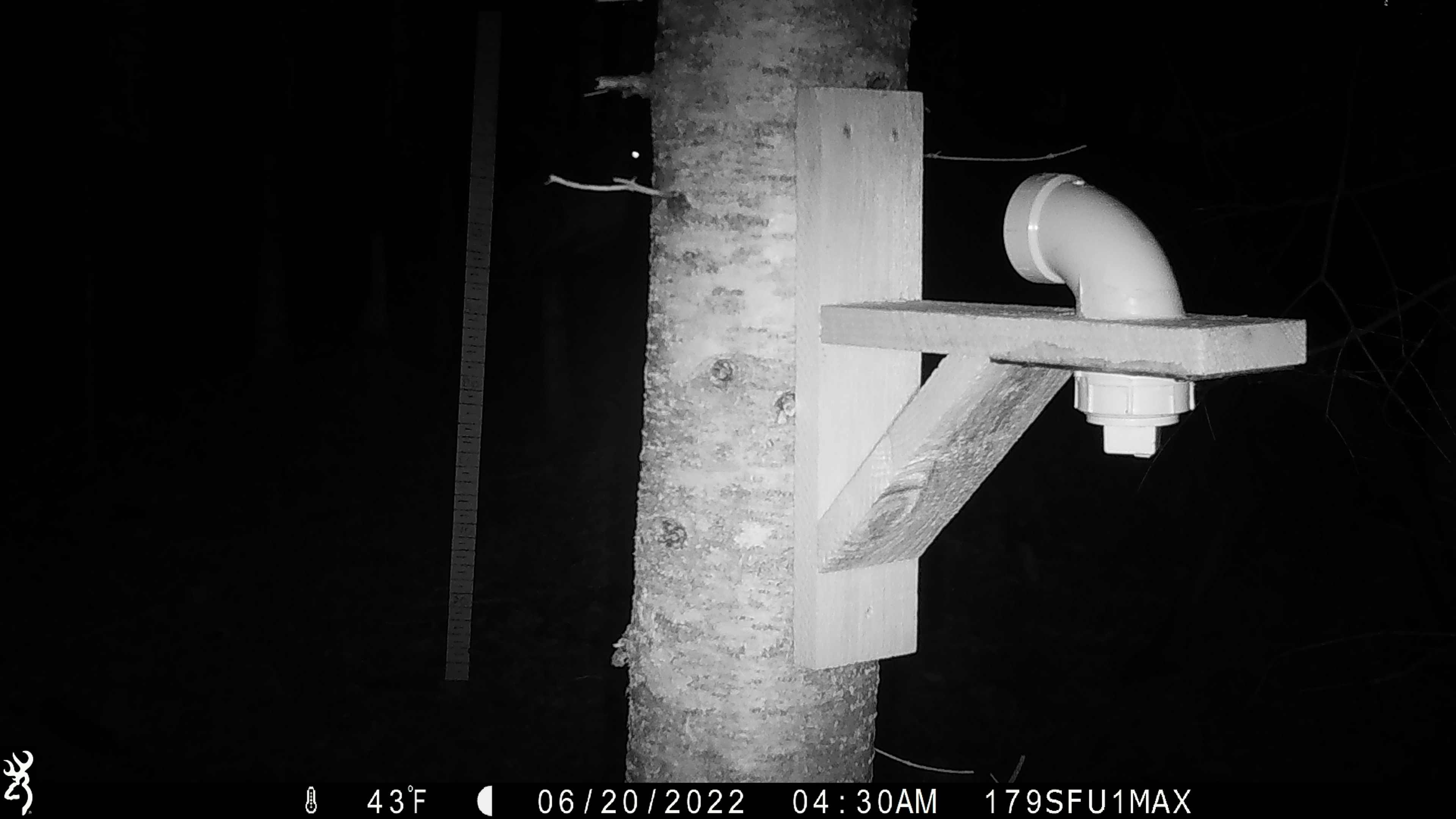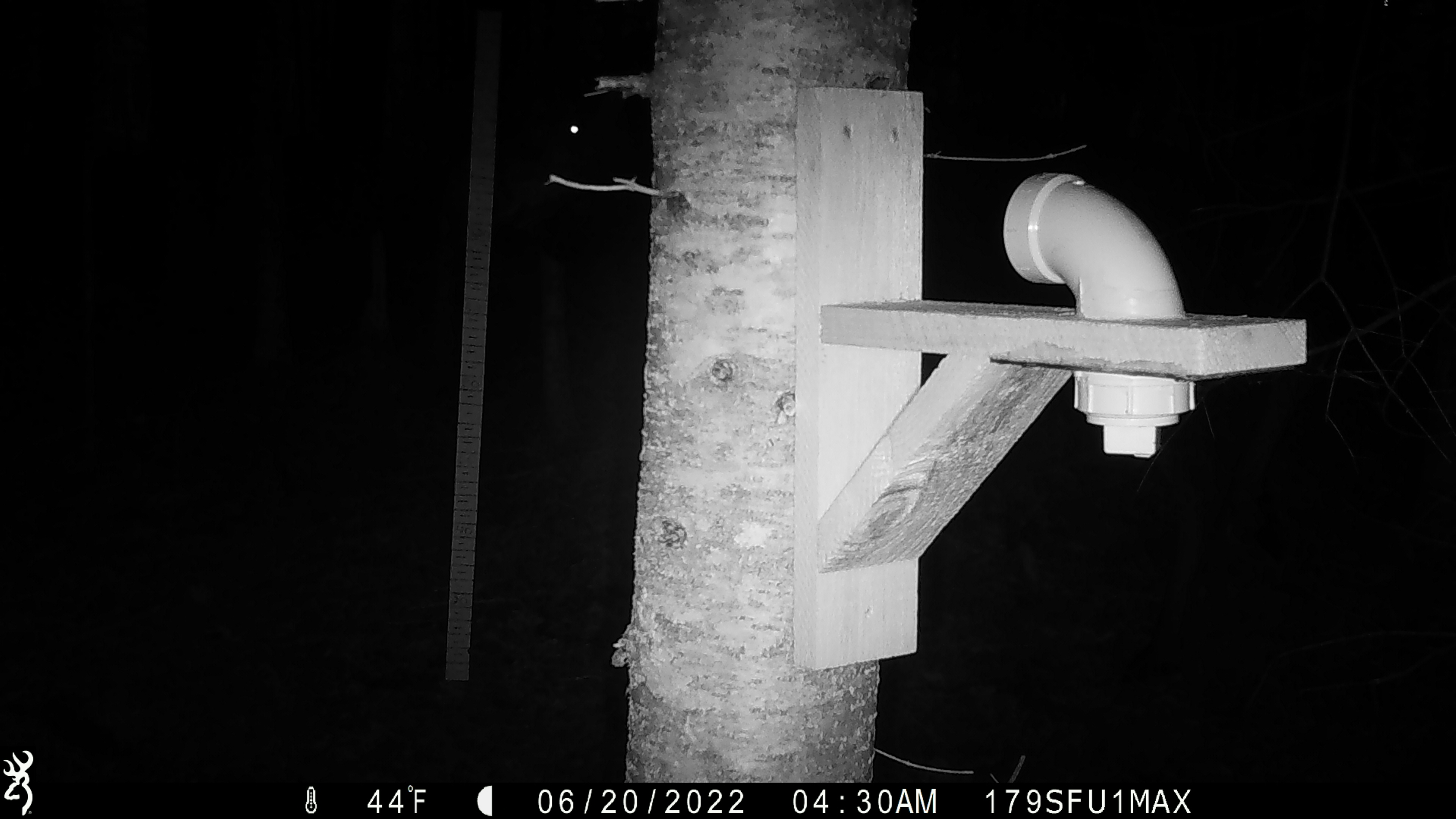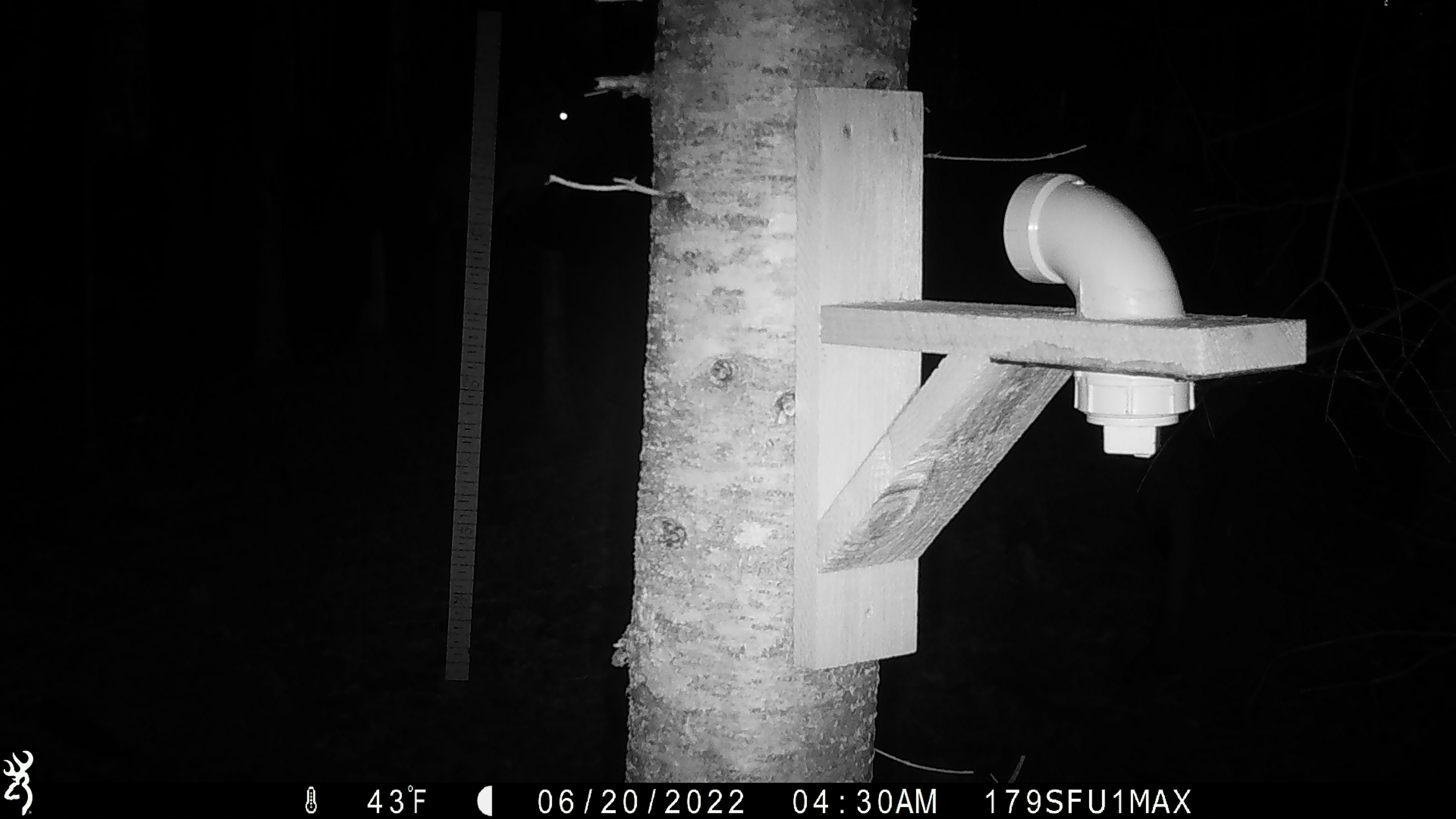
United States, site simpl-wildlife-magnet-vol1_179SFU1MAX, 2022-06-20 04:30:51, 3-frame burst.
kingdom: Animalia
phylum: Chordata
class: Mammalia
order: Artiodactyla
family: Cervidae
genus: Alces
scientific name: Alces alces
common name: moose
Moose (Alces alces).